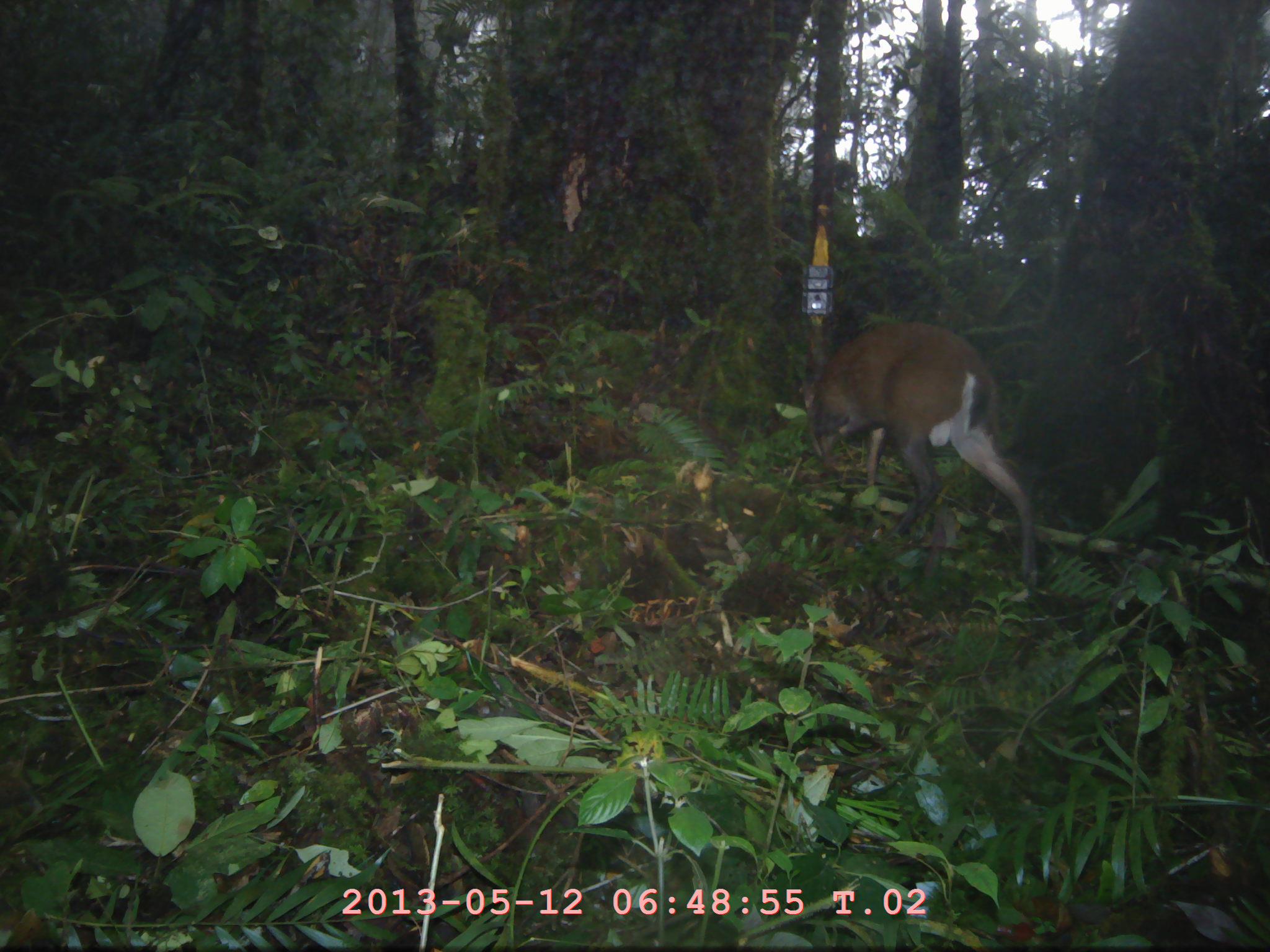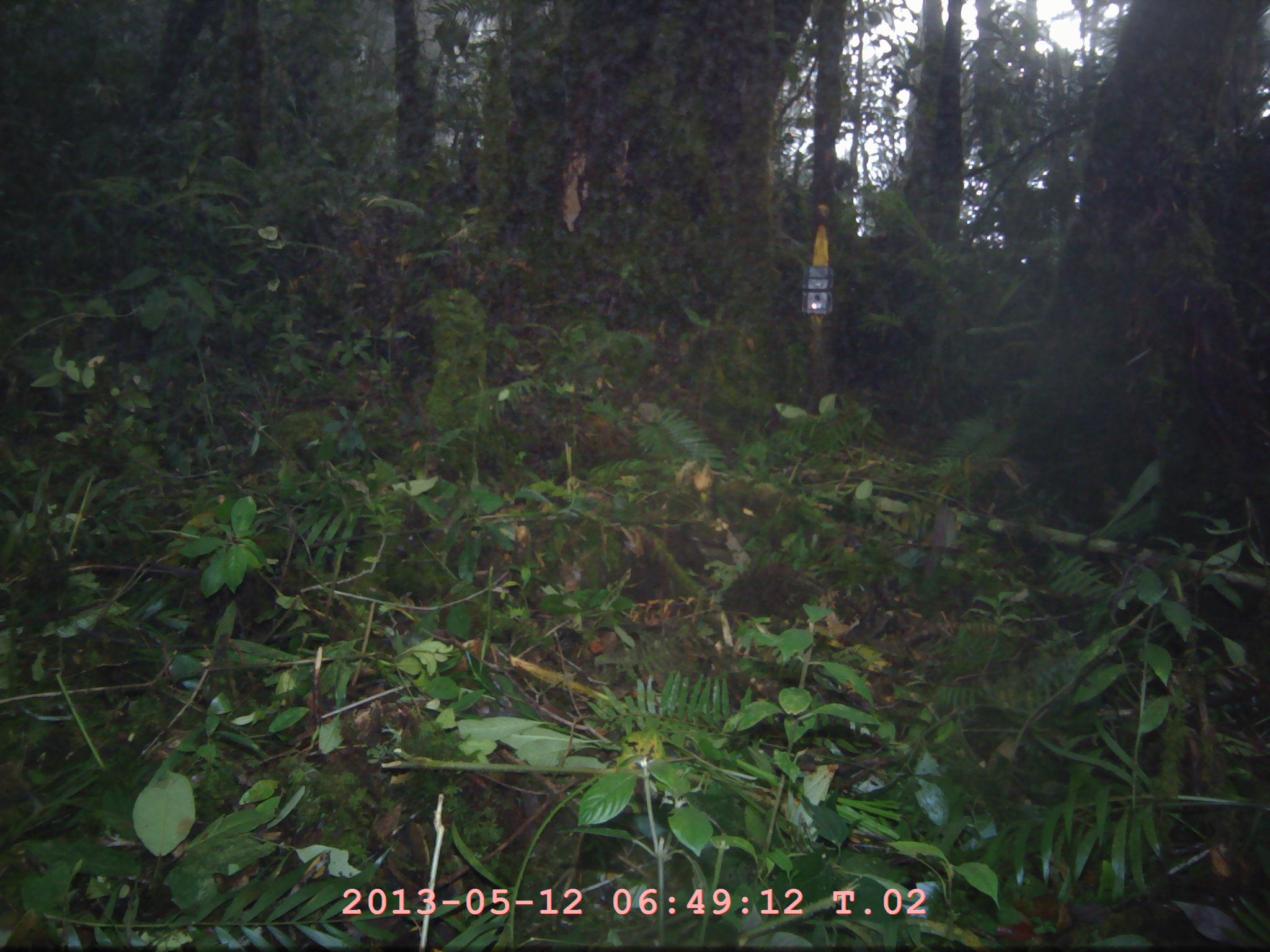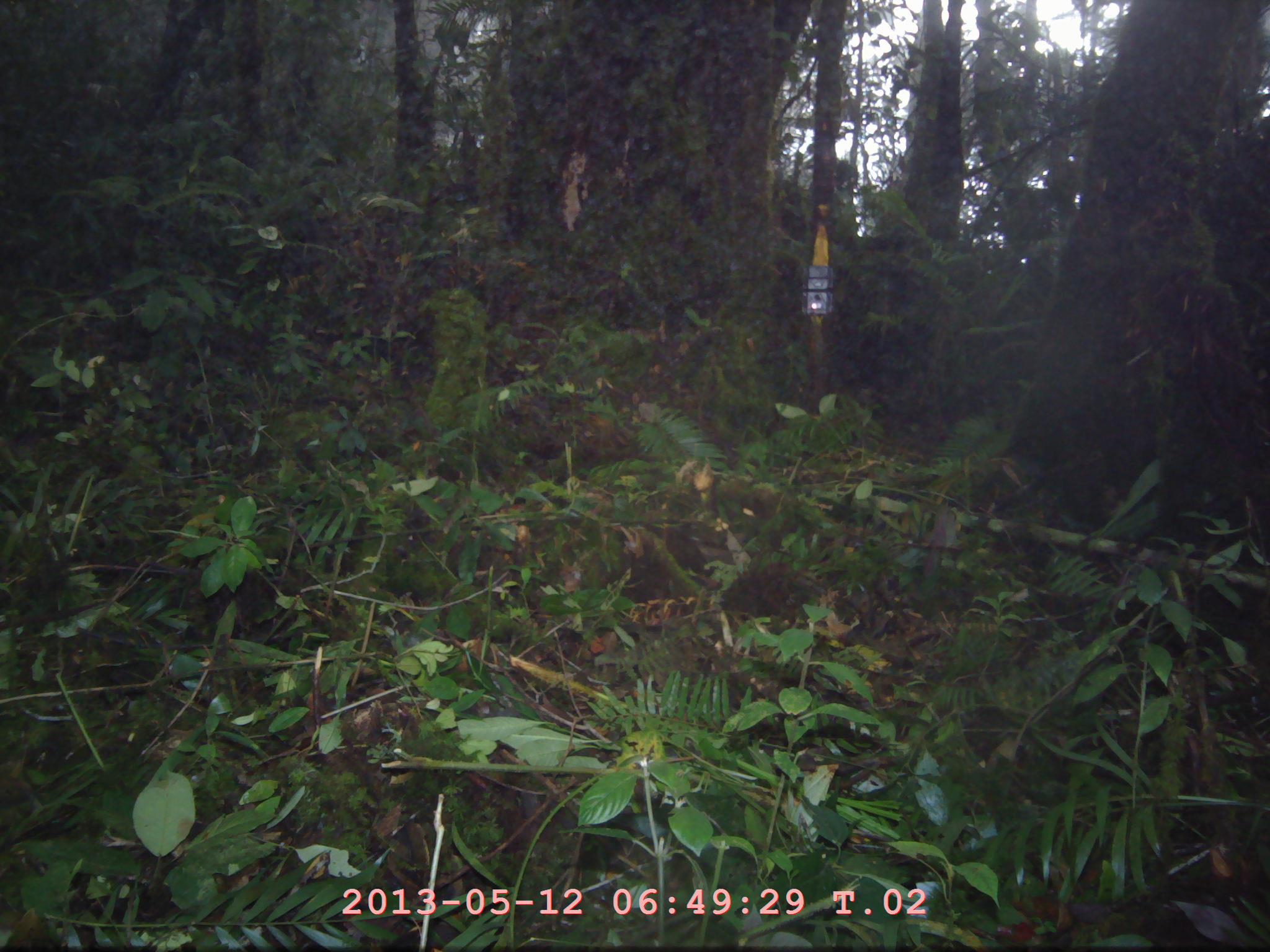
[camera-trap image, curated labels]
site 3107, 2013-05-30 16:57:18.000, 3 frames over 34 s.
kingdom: Animalia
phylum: Chordata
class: Mammalia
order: Artiodactyla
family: Cervidae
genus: Muntiacus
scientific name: Muntiacus muntjak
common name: southern red muntjac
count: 1